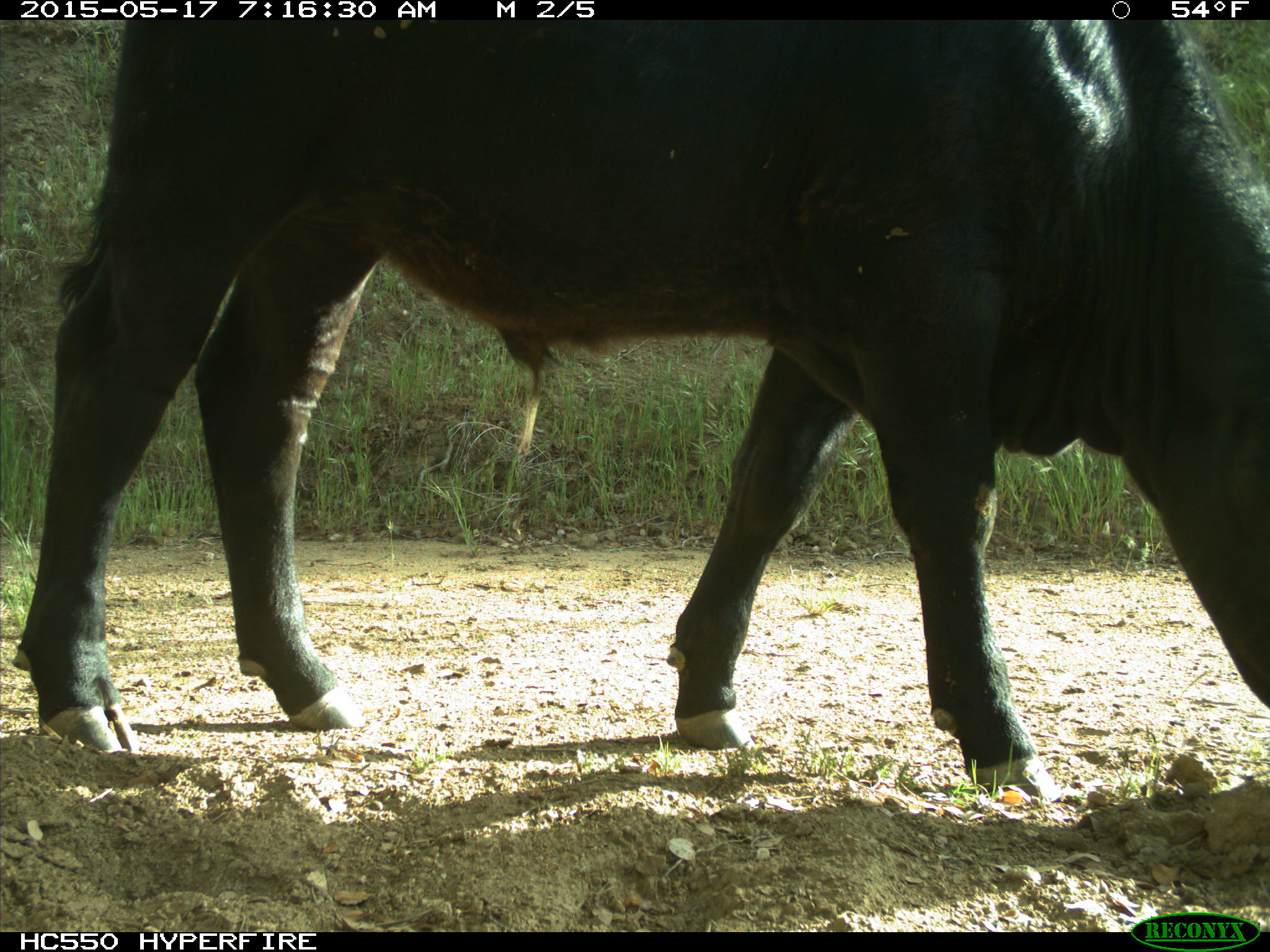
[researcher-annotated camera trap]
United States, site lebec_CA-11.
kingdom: Animalia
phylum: Chordata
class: Mammalia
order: Artiodactyla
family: Bovidae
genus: Bos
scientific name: Bos taurus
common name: domestic cow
Bos taurus (domestic cow).